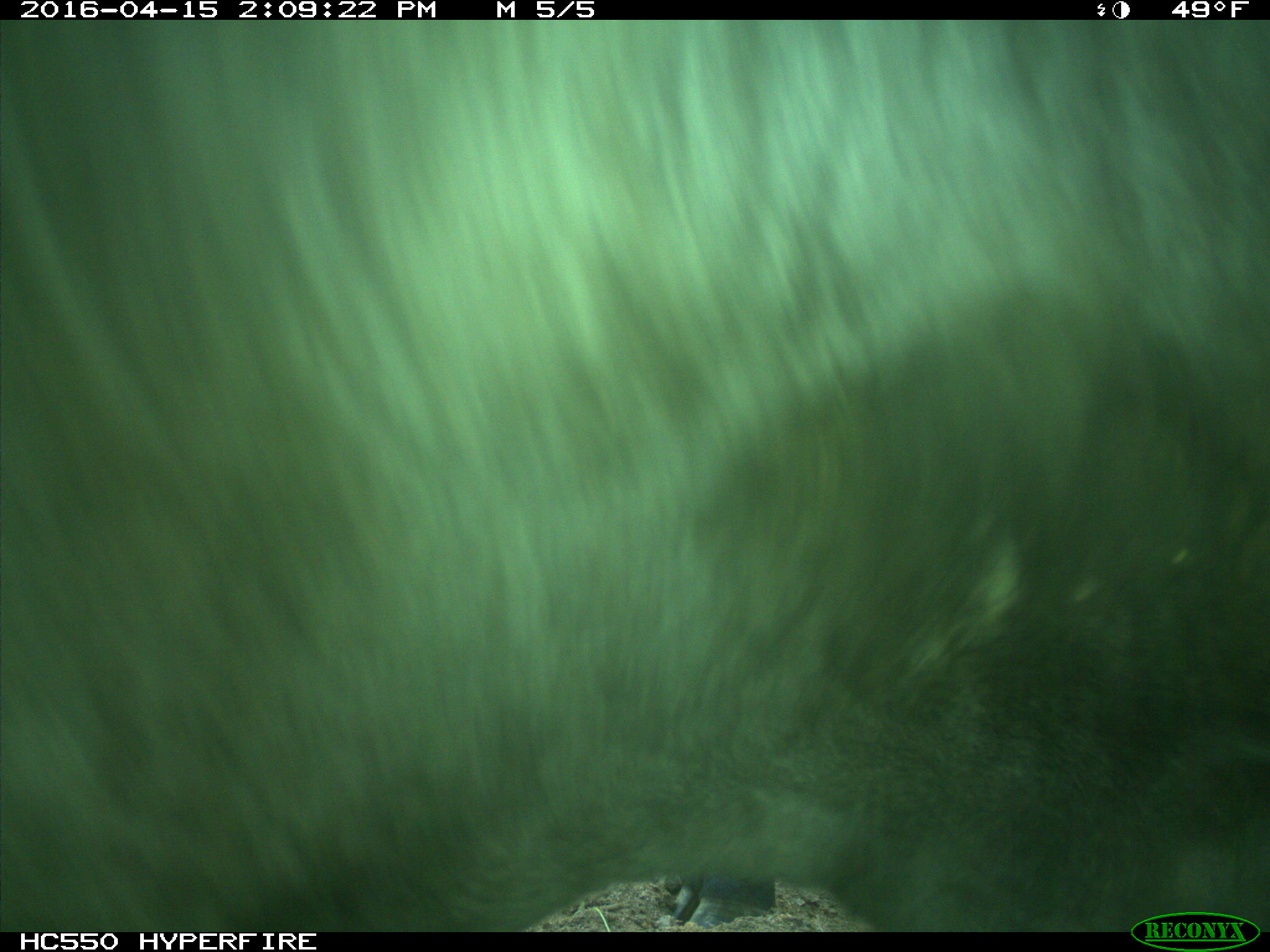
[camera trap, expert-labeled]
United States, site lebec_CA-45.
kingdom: Animalia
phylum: Chordata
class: Mammalia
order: Artiodactyla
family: Bovidae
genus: Bos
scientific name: Bos taurus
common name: domestic cow